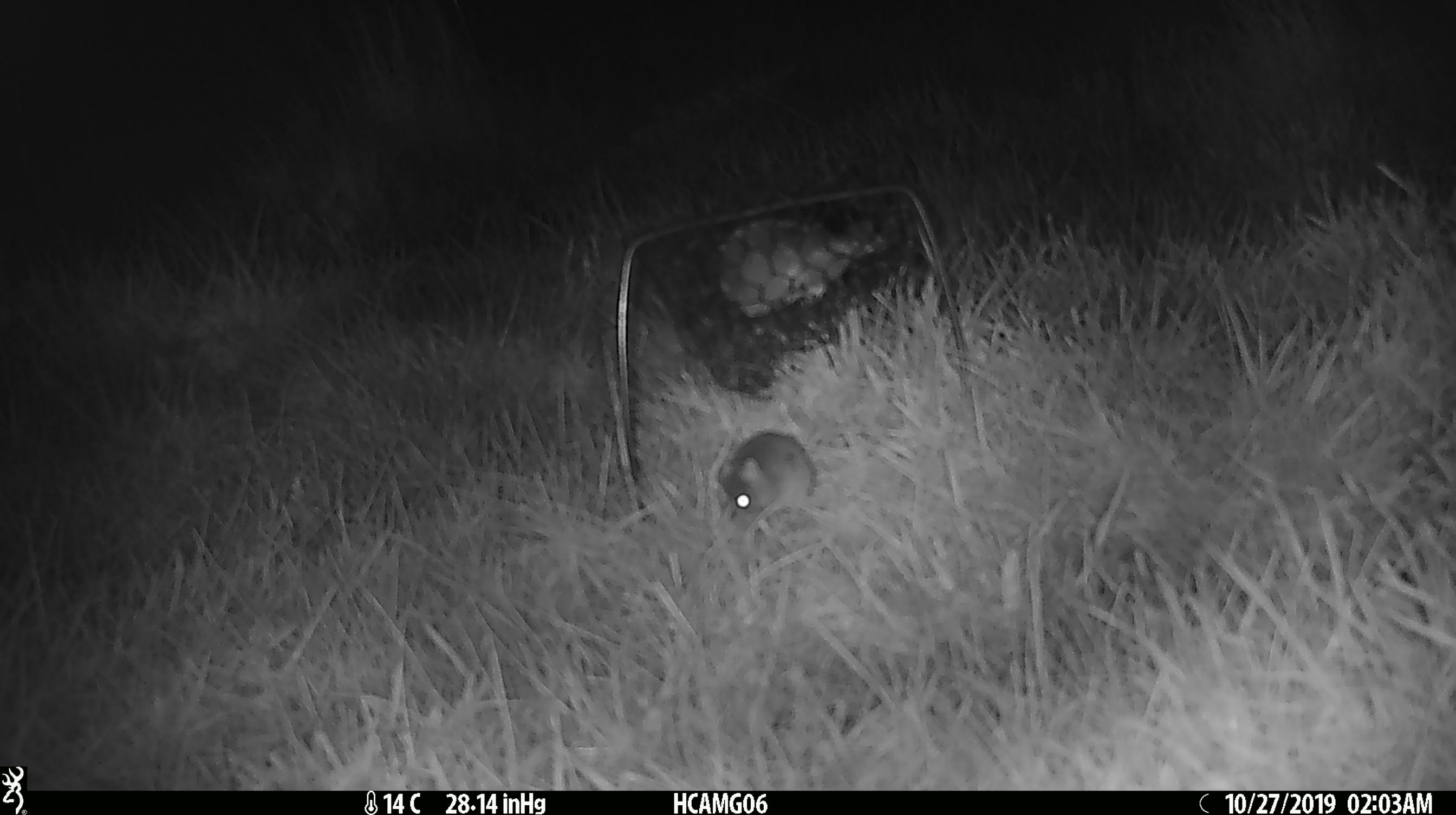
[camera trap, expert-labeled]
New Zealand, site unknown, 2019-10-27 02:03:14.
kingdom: Animalia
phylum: Chordata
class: Mammalia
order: Rodentia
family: Muridae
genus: Mus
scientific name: Mus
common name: mouse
Mouse (Mus).